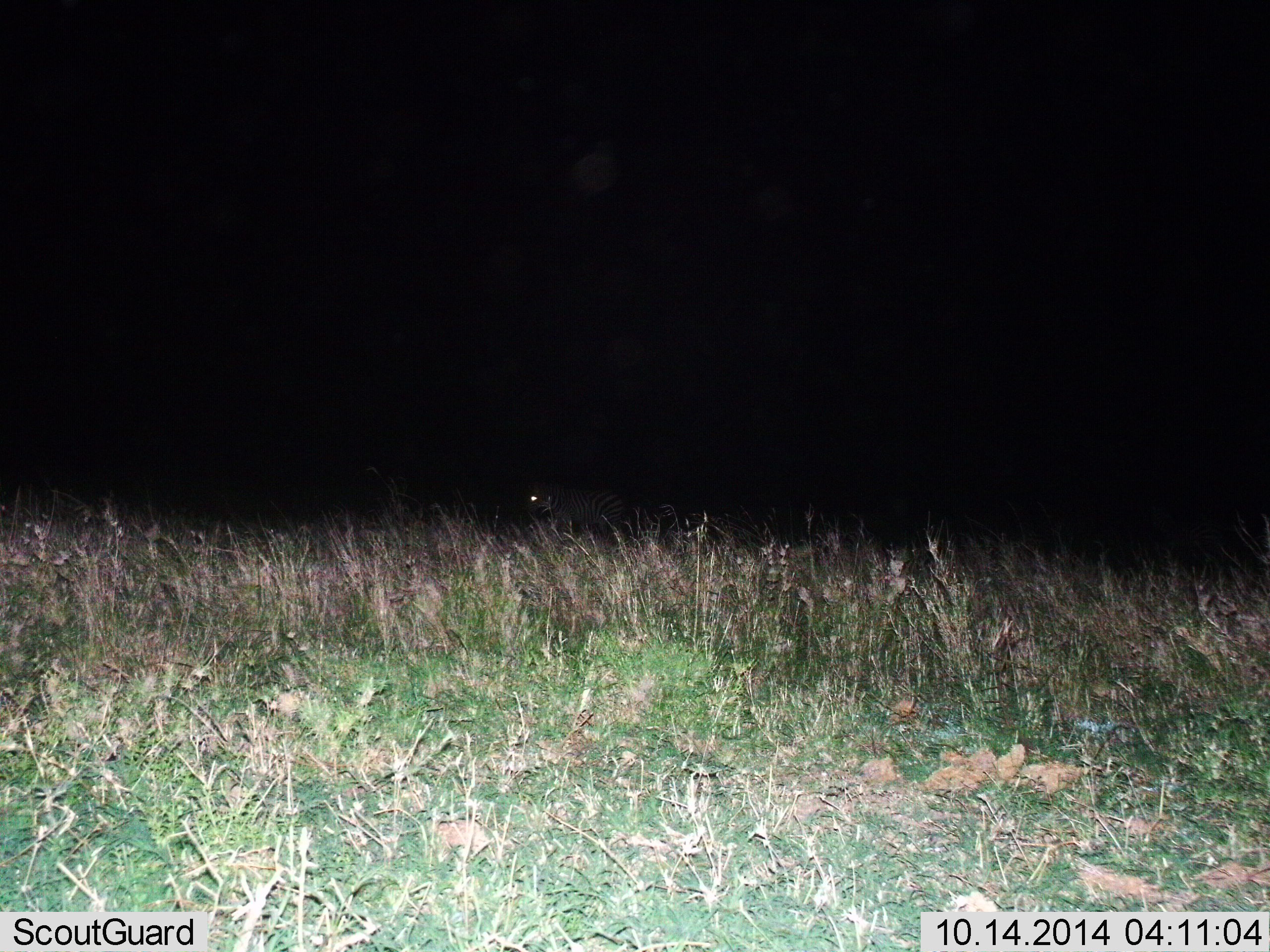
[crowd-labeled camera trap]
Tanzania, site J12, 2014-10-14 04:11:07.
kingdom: Animalia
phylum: Chordata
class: Mammalia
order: Perissodactyla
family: Equidae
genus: Equus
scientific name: Equus quagga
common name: plains zebra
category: zebra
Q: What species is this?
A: Zebra (plains zebra) (Equus quagga).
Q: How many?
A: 1.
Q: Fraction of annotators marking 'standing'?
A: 70%.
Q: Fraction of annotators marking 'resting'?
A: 10%.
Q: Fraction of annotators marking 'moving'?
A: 20%.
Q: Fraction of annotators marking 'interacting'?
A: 0%.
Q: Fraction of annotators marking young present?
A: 0%.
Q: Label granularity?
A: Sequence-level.